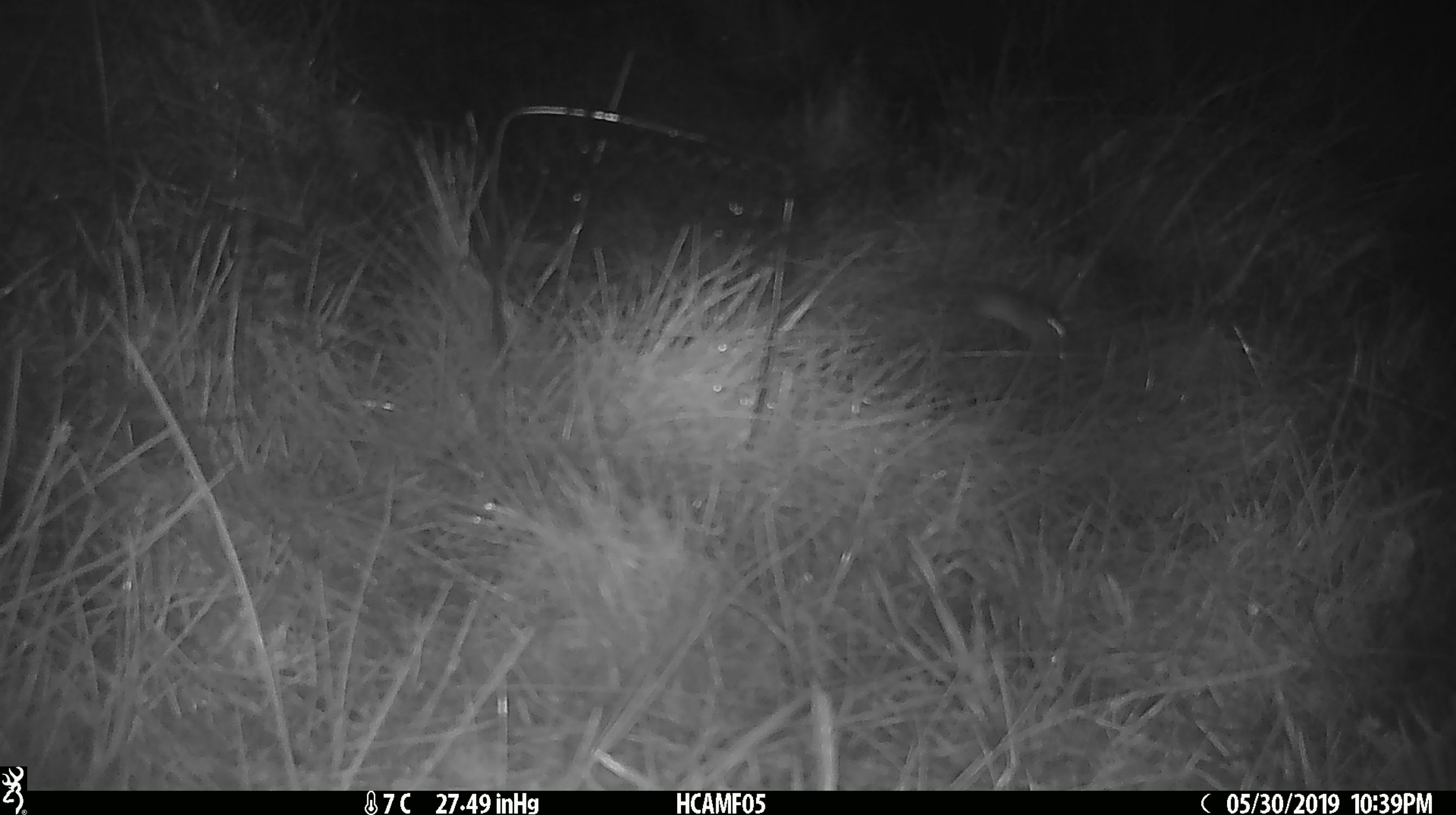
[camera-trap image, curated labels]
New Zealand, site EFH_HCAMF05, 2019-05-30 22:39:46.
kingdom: Animalia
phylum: Chordata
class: Mammalia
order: Rodentia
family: Muridae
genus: Mus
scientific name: Mus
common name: mouse